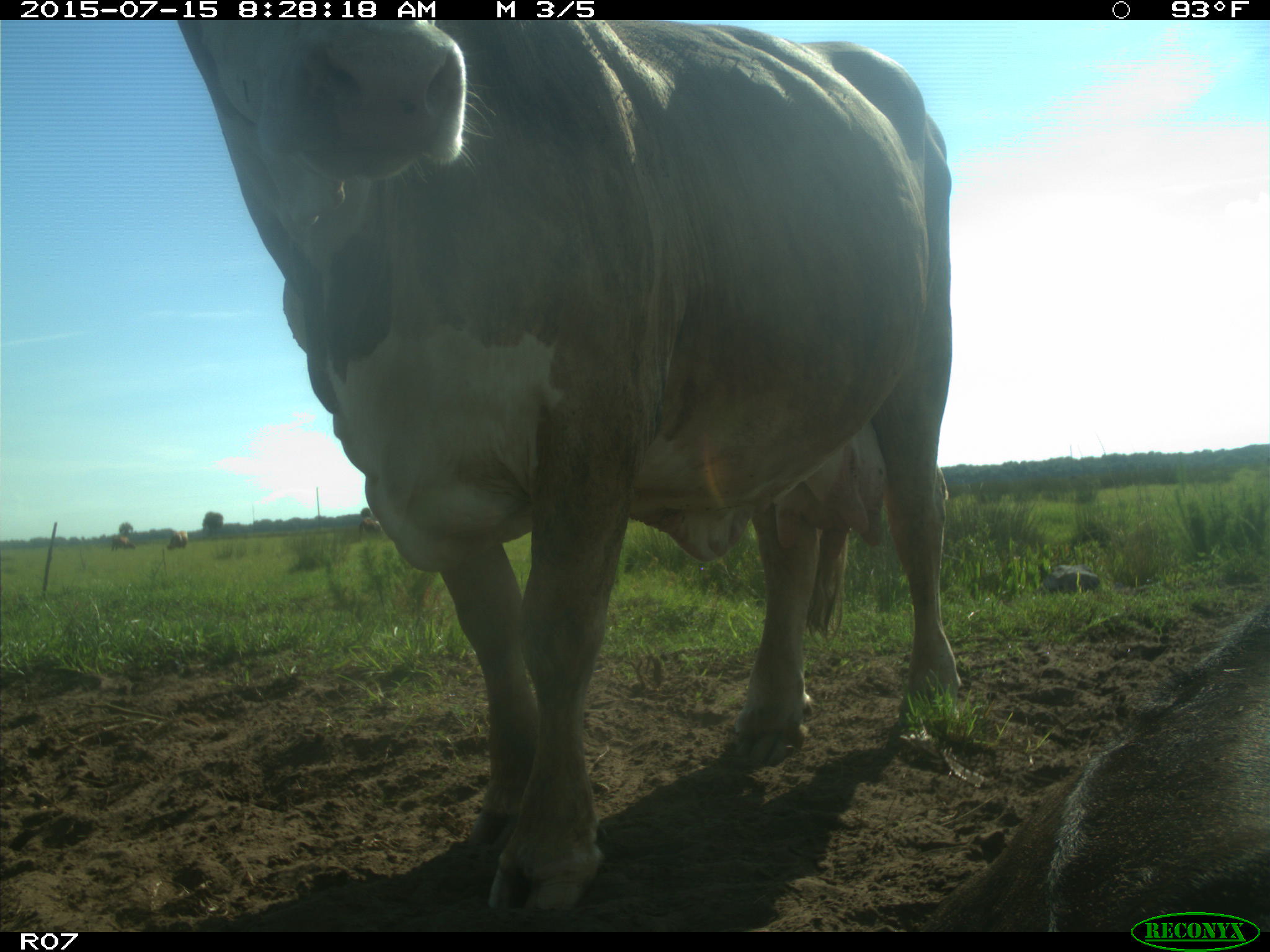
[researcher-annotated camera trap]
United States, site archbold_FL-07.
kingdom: Animalia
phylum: Chordata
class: Mammalia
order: Artiodactyla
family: Bovidae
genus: Bos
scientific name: Bos taurus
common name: domestic cow